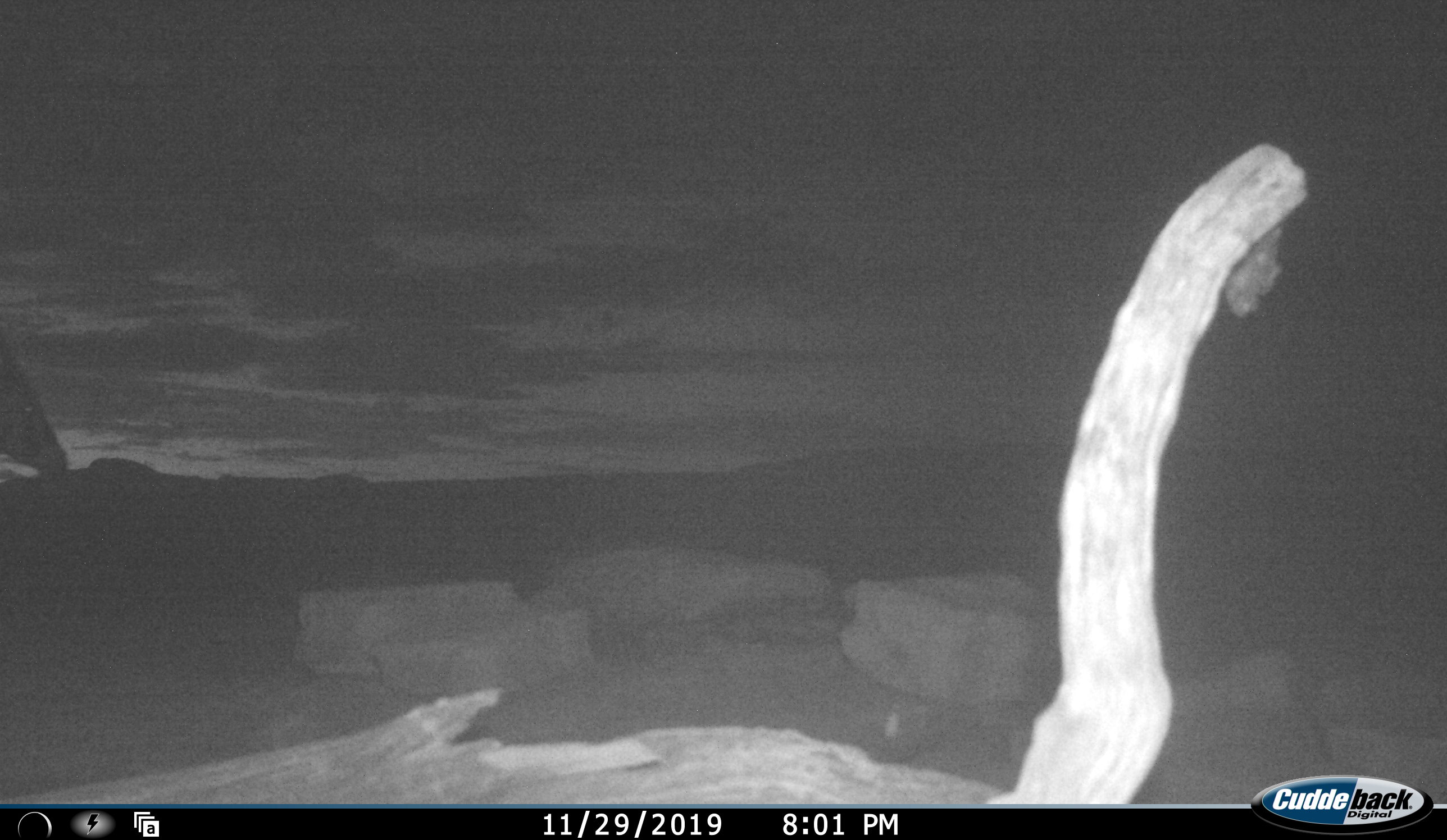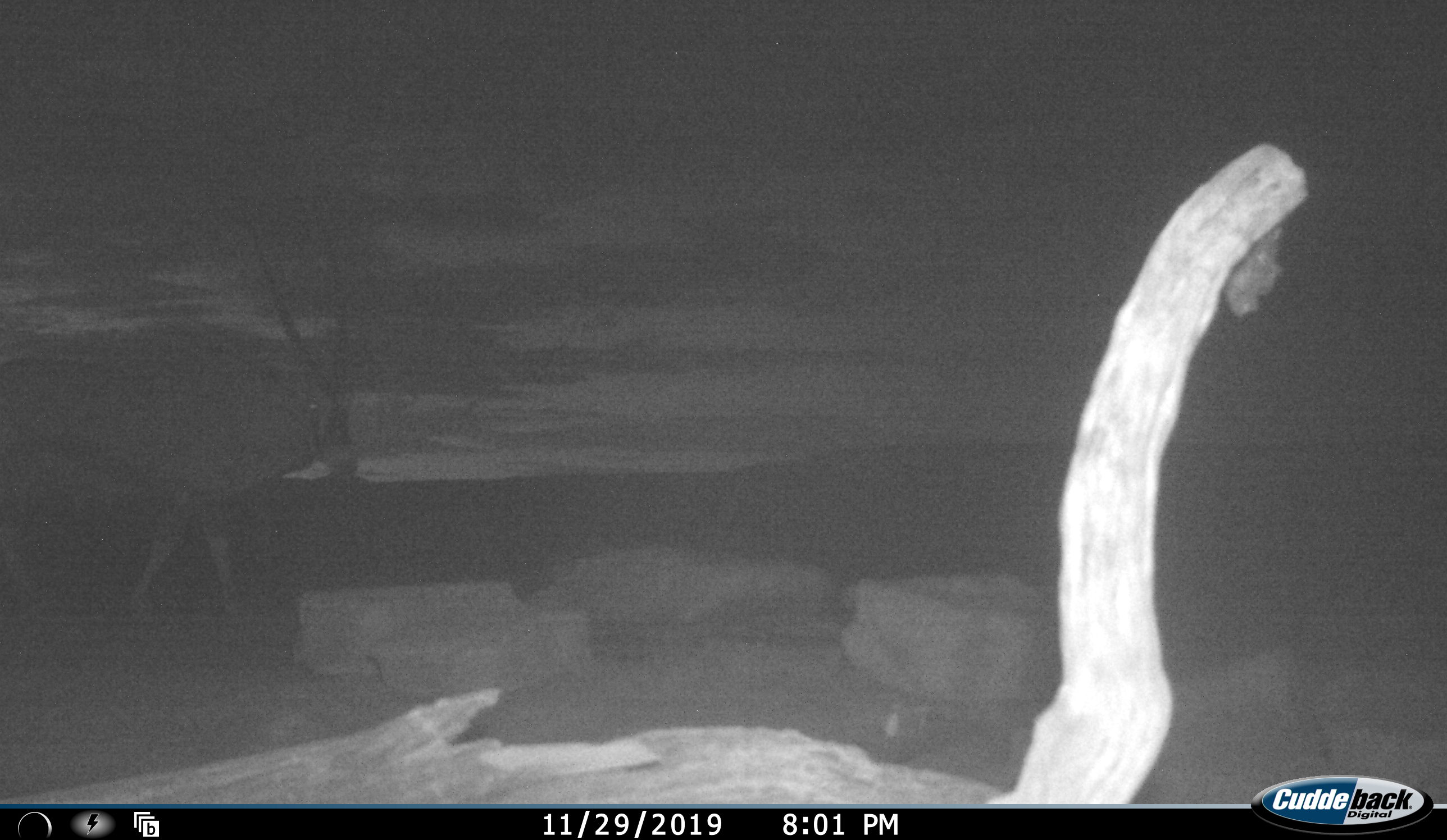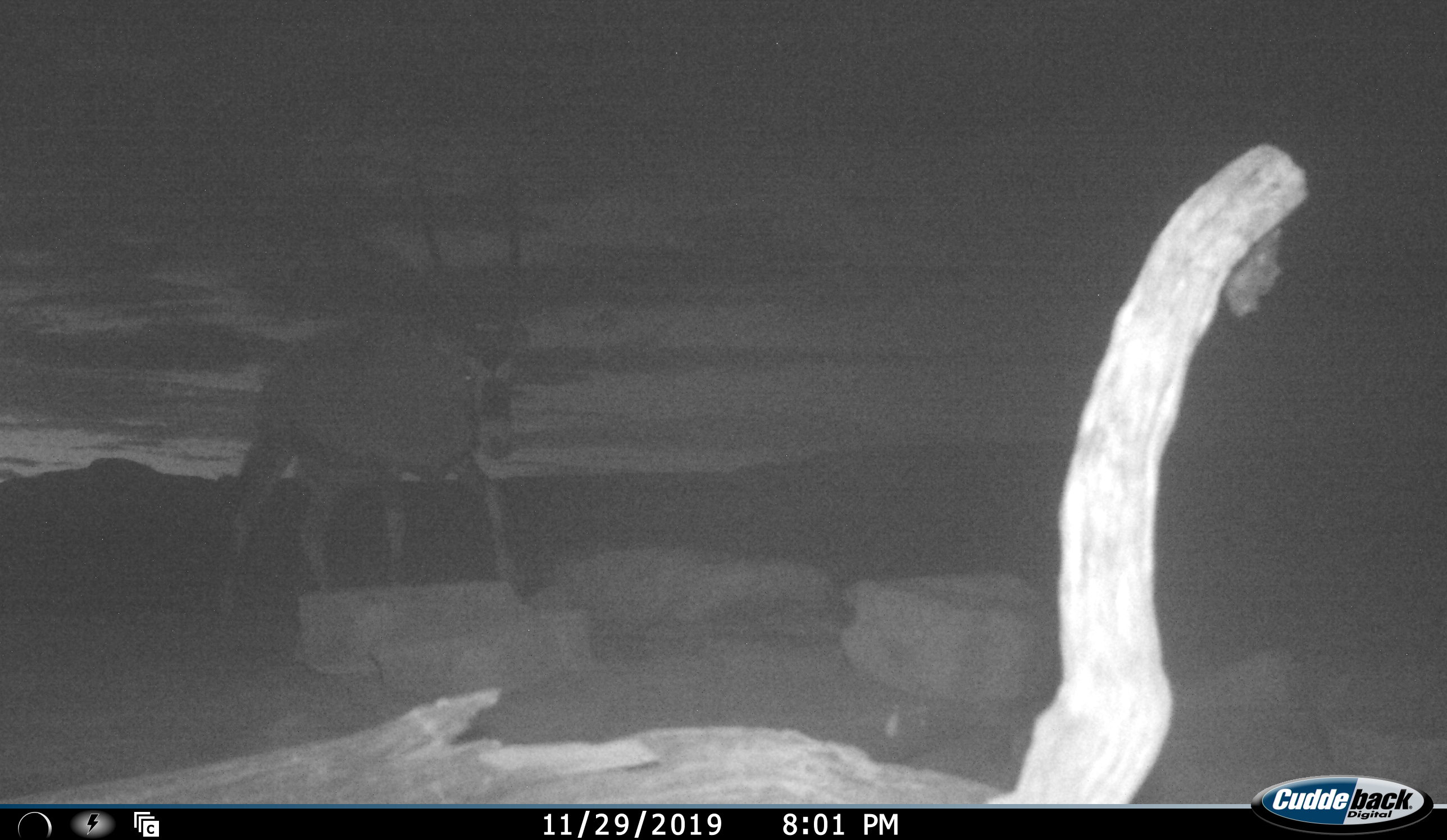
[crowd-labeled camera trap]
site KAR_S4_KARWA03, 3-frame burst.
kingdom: Animalia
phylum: Chordata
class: Mammalia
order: Artiodactyla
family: Bovidae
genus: Oryx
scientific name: Oryx gazella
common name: gemsbok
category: oryx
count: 1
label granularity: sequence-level